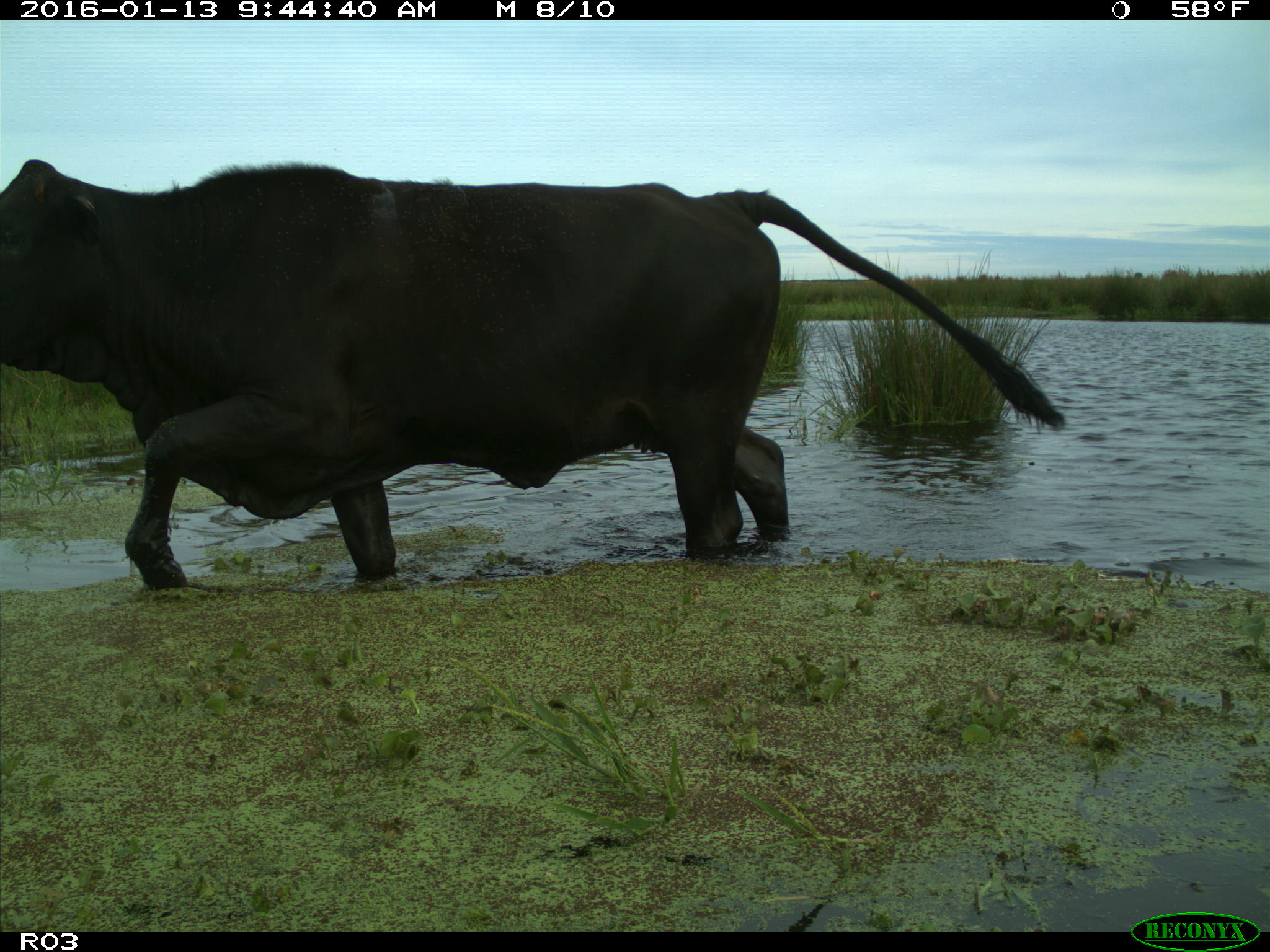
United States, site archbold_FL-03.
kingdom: Animalia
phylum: Chordata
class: Mammalia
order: Artiodactyla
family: Bovidae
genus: Bos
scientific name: Bos taurus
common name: domestic cow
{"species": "Bos taurus (domestic cow)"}